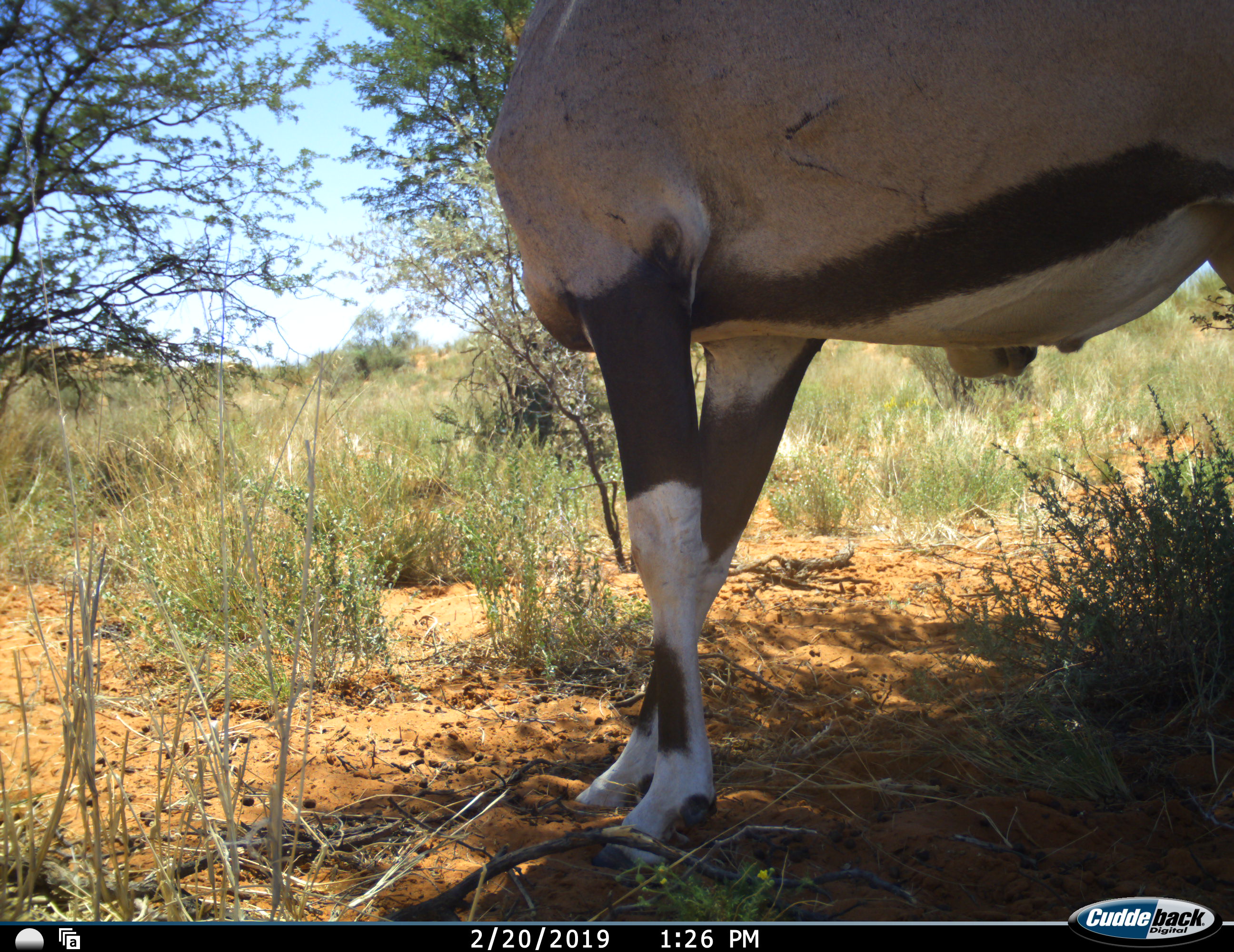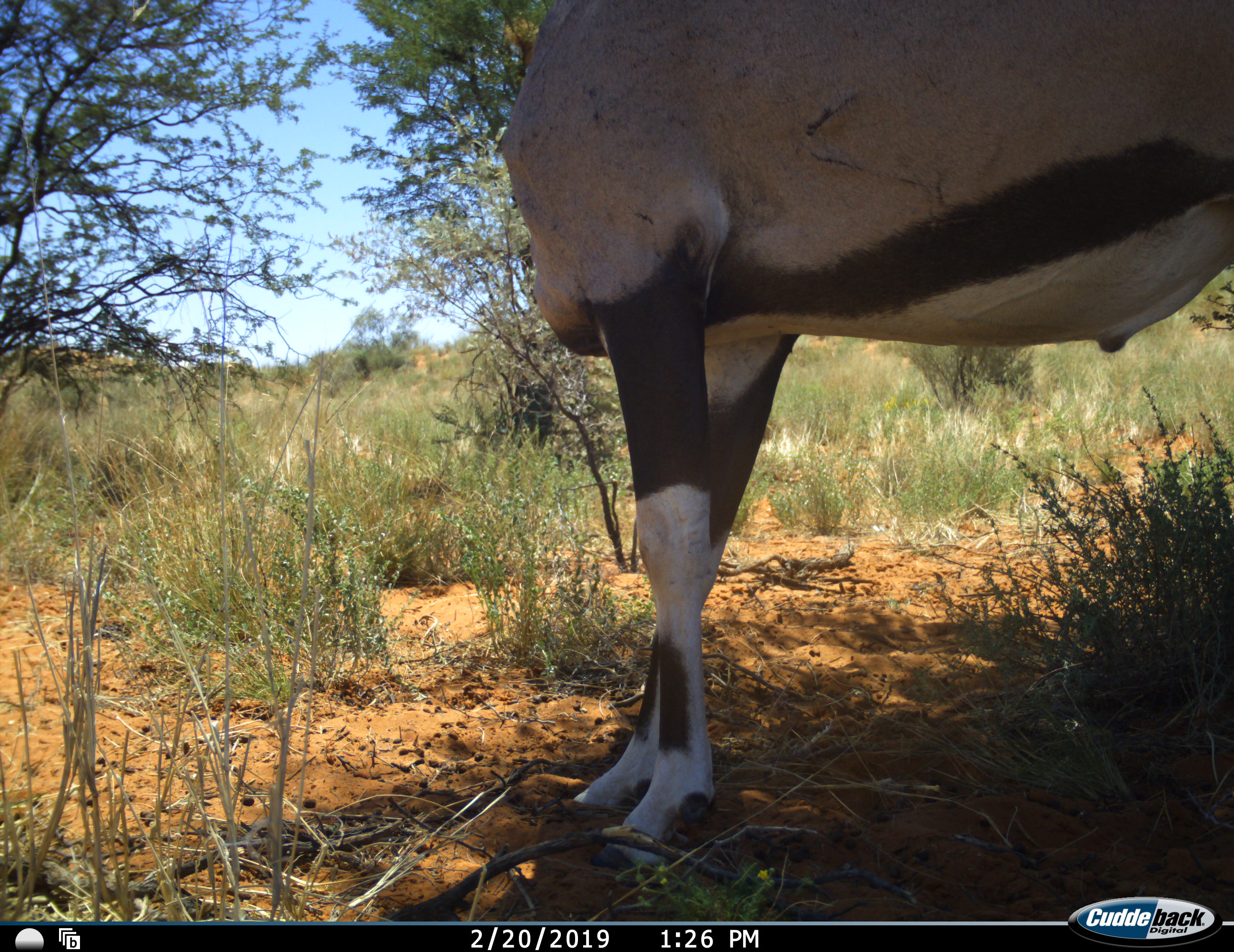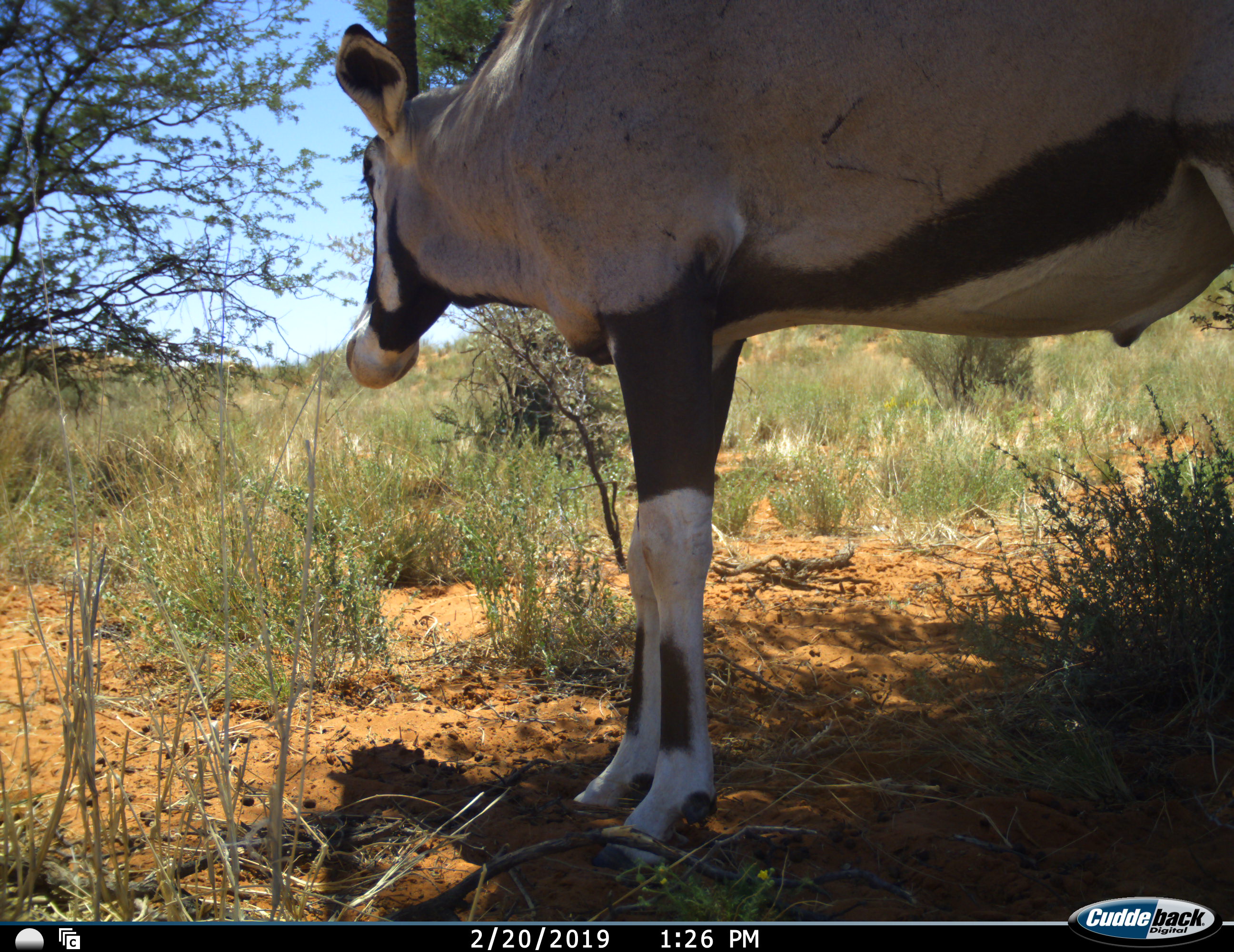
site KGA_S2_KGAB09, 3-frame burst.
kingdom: Animalia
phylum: Chordata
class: Mammalia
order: Artiodactyla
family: Bovidae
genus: Oryx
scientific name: Oryx gazella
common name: gemsbok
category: oryx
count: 1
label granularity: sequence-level